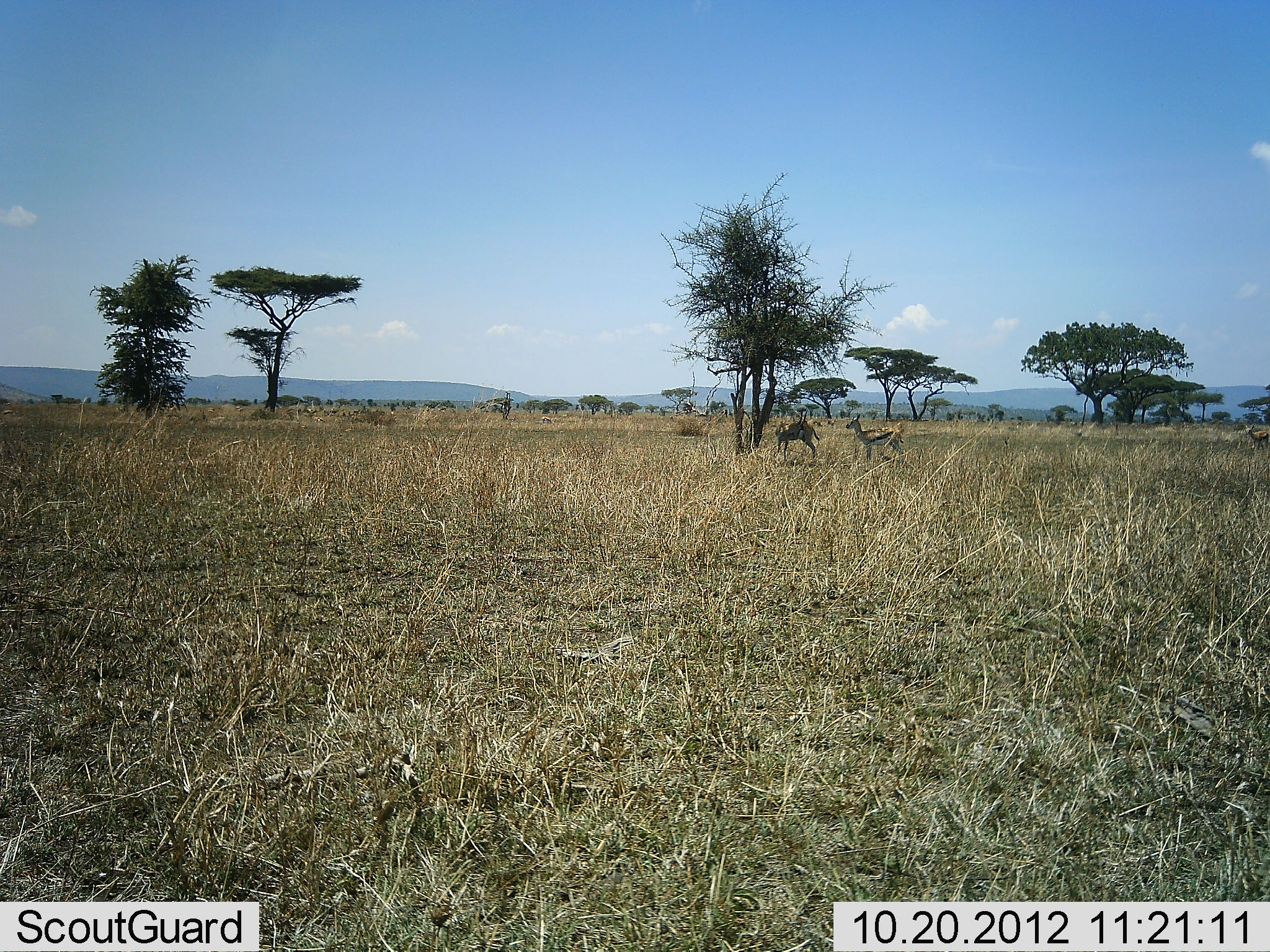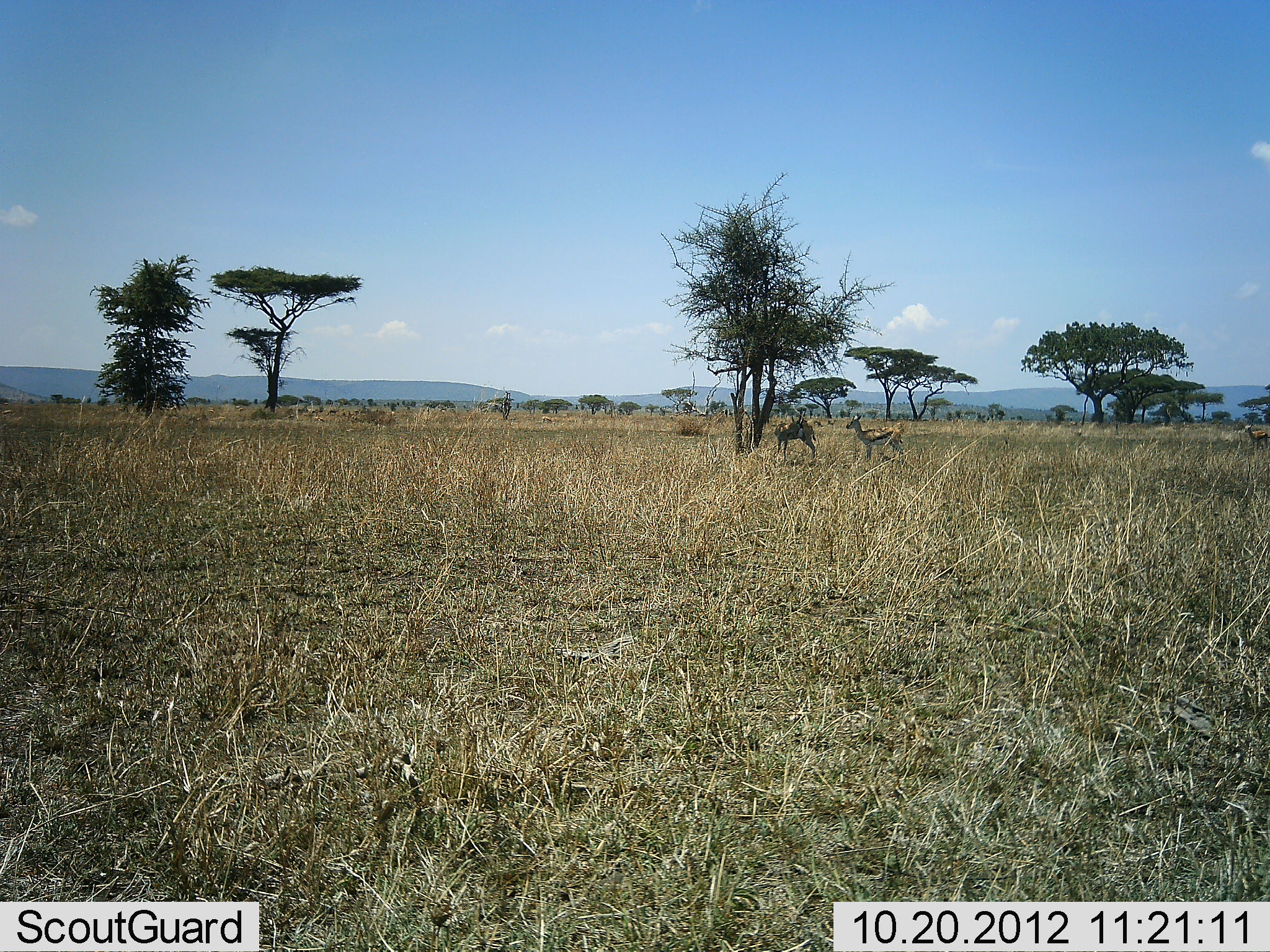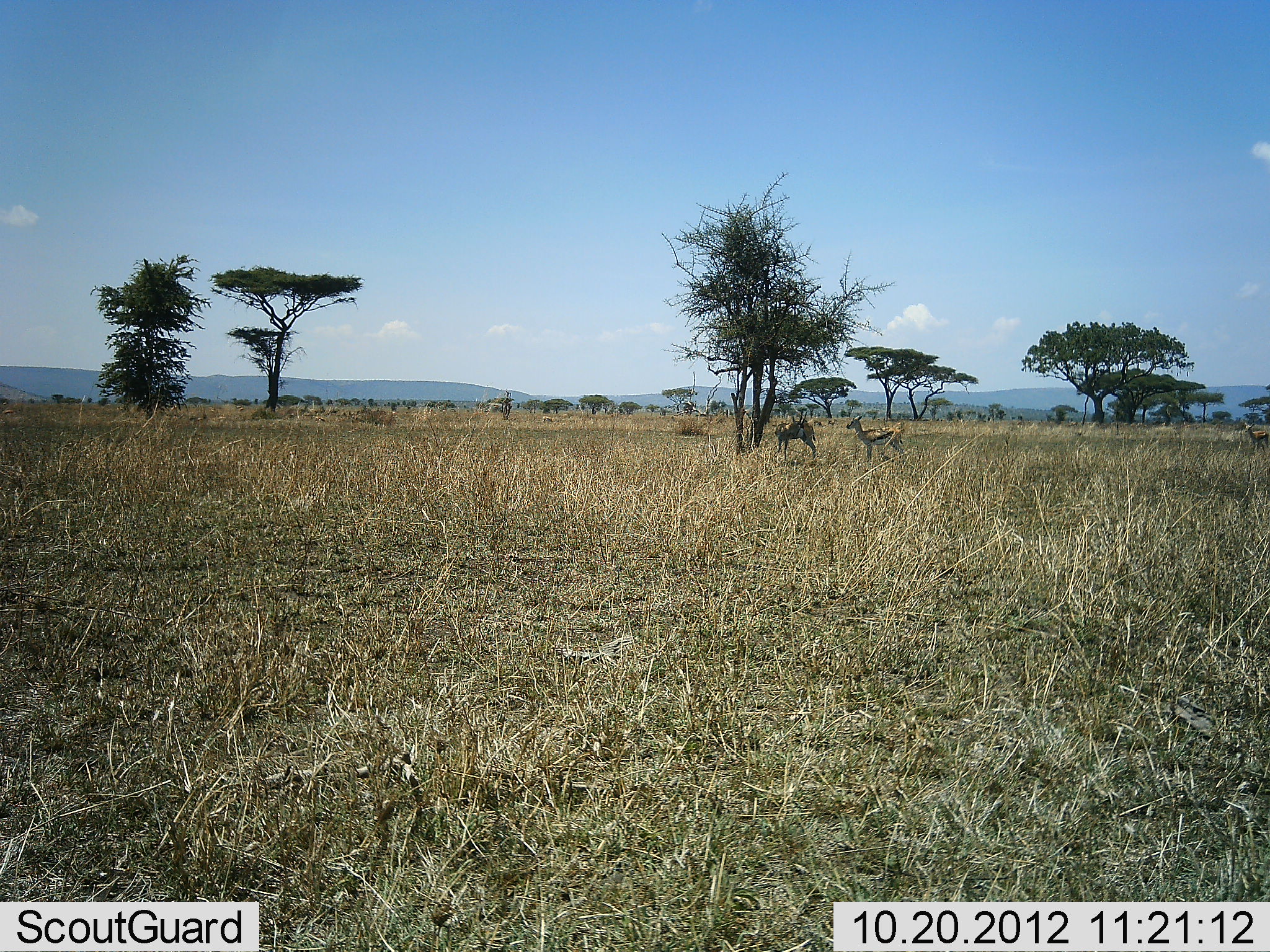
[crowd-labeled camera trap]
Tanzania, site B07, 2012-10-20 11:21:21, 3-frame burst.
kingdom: Animalia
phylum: Chordata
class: Mammalia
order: Artiodactyla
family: Bovidae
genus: Eudorcas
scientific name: Eudorcas thomsonii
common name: thomson's gazelle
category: gazellethomsons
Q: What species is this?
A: Gazellethomsons (thomson's gazelle) (Eudorcas thomsonii).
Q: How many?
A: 2.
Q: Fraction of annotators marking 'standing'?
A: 100%.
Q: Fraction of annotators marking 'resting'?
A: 0%.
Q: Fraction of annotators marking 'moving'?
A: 0%.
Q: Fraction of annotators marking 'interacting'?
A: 0%.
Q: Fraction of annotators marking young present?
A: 0%.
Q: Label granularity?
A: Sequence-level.